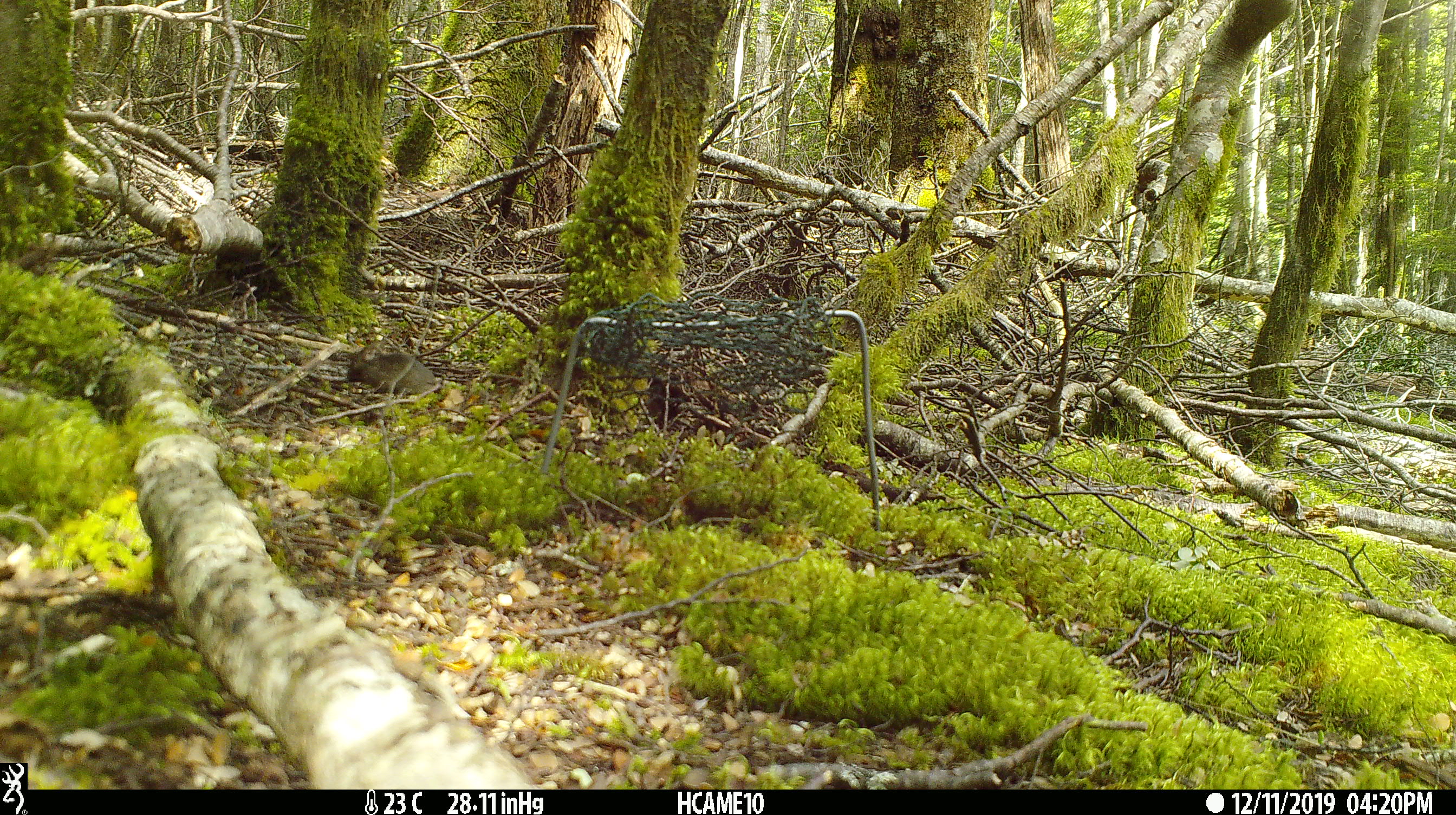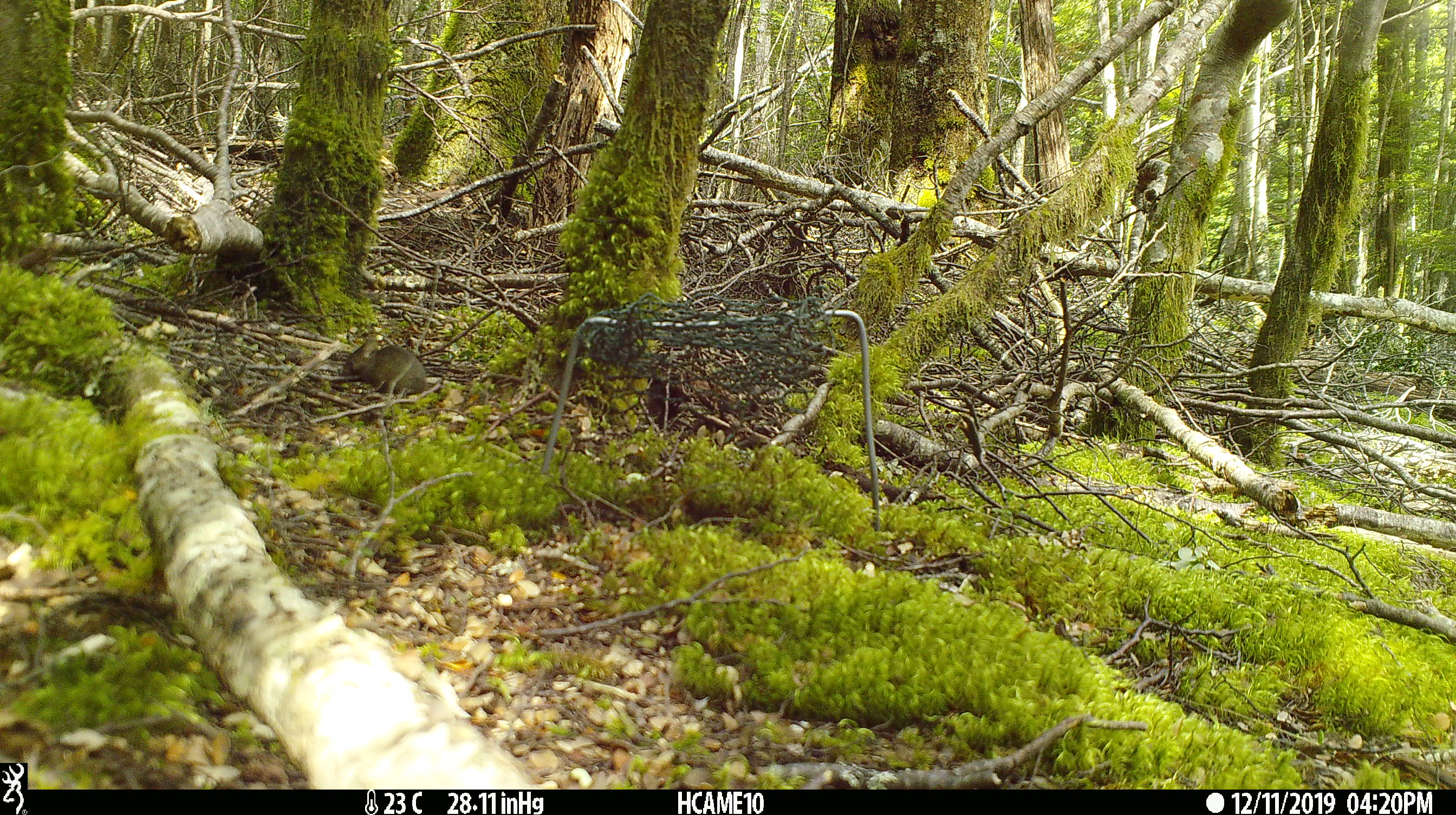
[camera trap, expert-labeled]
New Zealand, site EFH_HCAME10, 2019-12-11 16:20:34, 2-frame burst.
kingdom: Animalia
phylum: Chordata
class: Mammalia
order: Rodentia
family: Muridae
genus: Mus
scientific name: Mus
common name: mouse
Mouse (Mus).